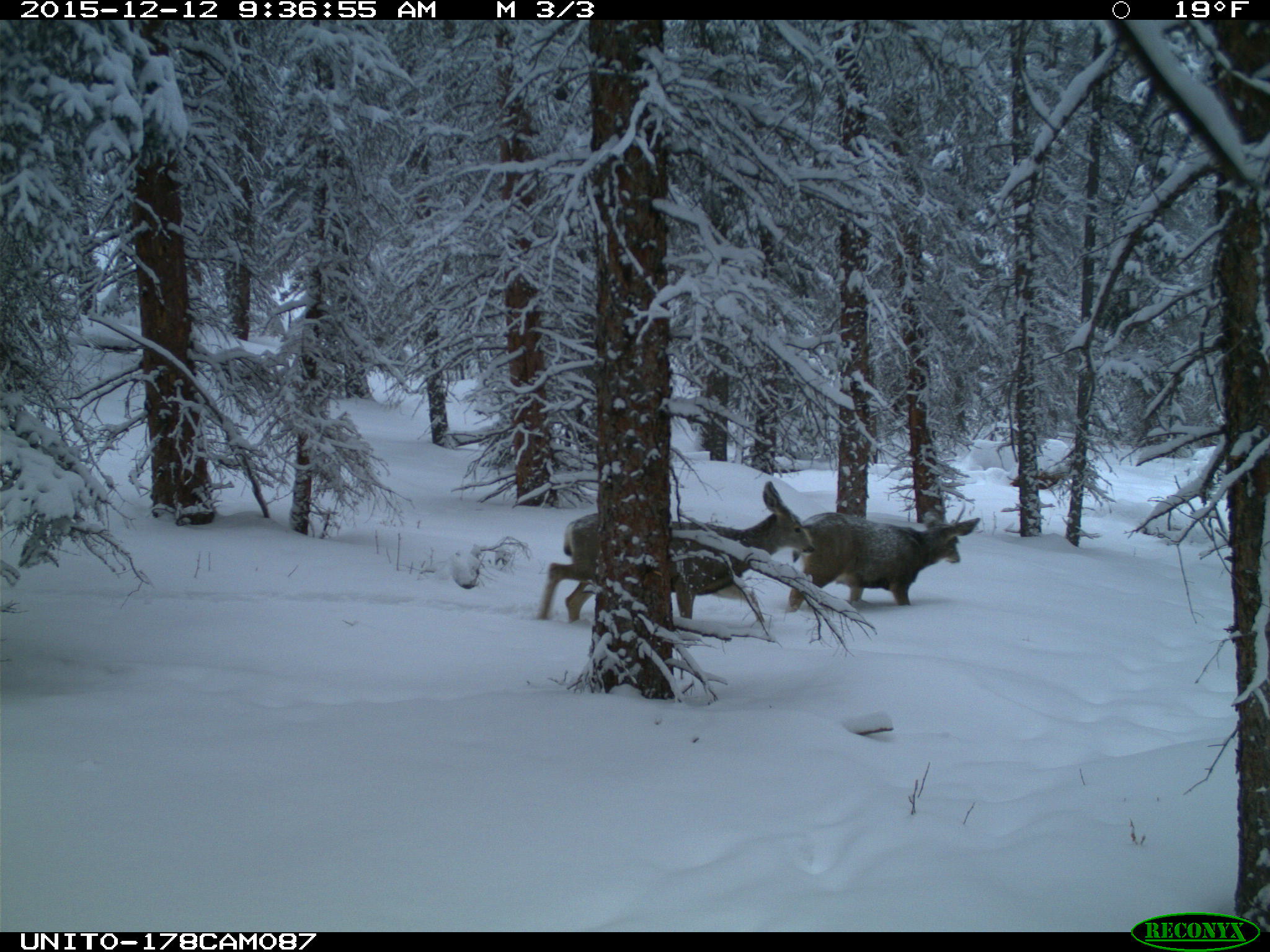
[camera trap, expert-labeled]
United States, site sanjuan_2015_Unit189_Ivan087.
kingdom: Animalia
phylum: Chordata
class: Mammalia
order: Artiodactyla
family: Cervidae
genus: Odocoileus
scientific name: Odocoileus hemionus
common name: mule deer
Odocoileus hemionus (mule deer).